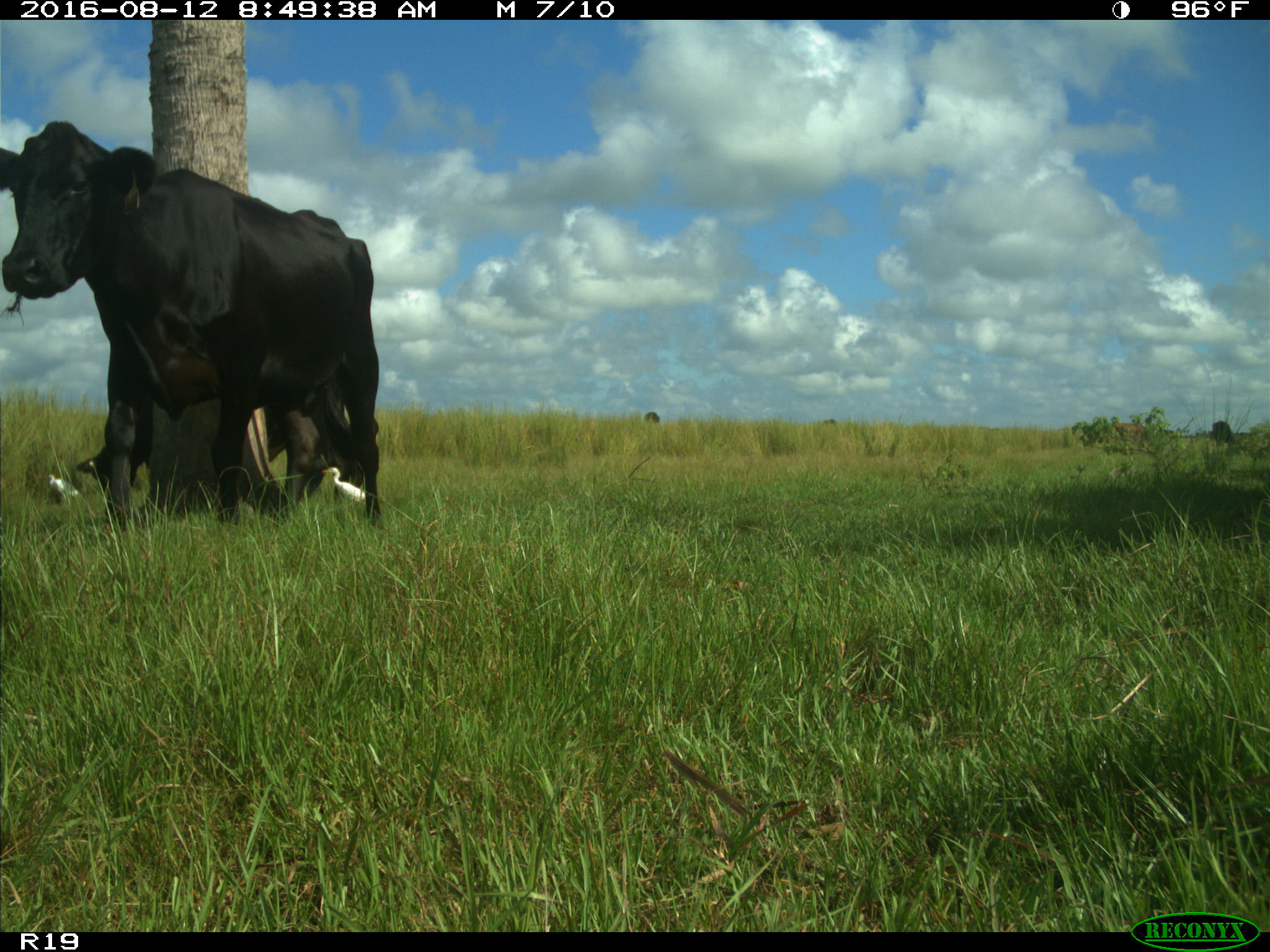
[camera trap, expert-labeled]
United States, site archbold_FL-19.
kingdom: Animalia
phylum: Chordata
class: Mammalia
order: Artiodactyla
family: Bovidae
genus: Bos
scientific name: Bos taurus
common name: domestic cow